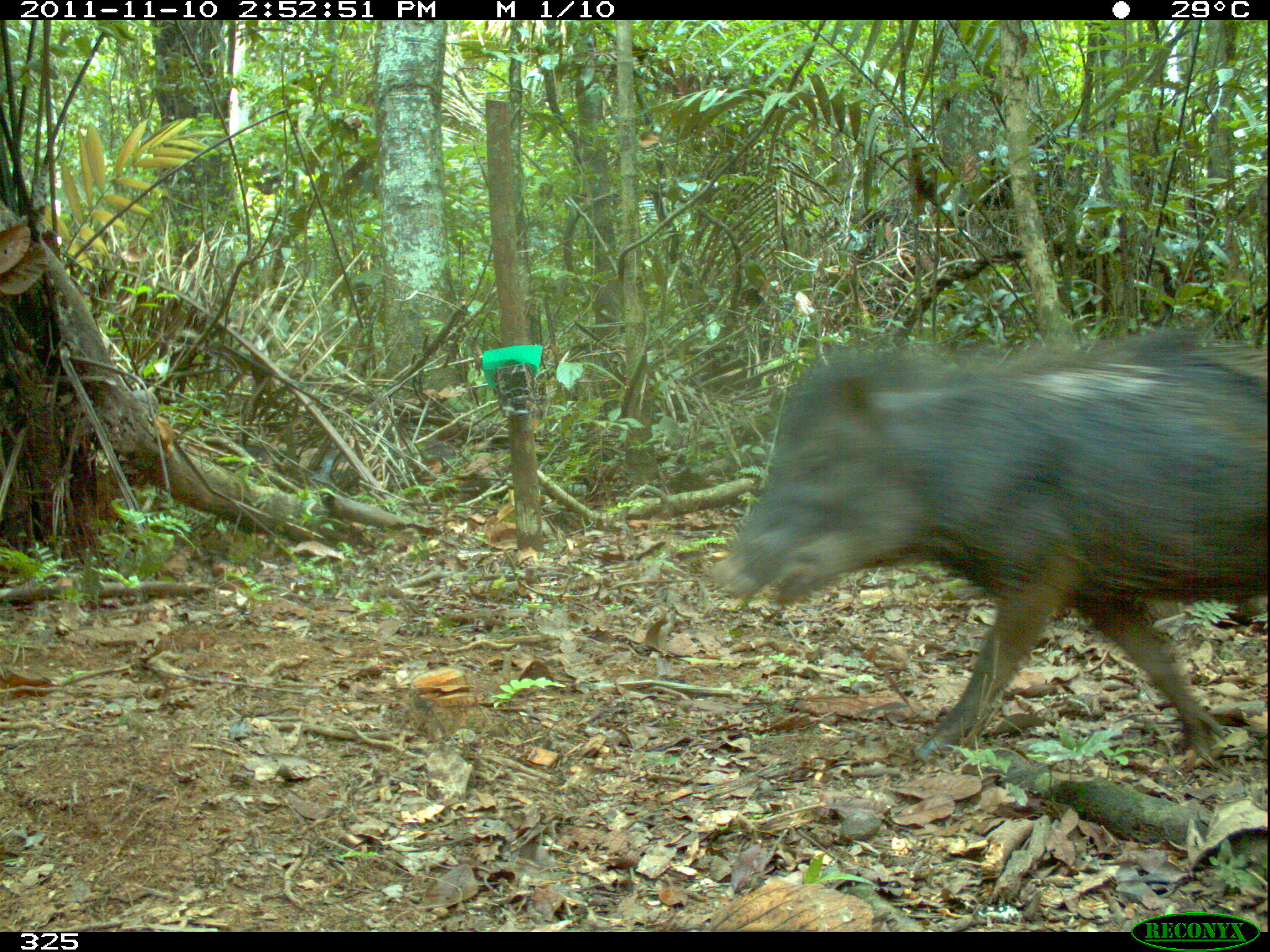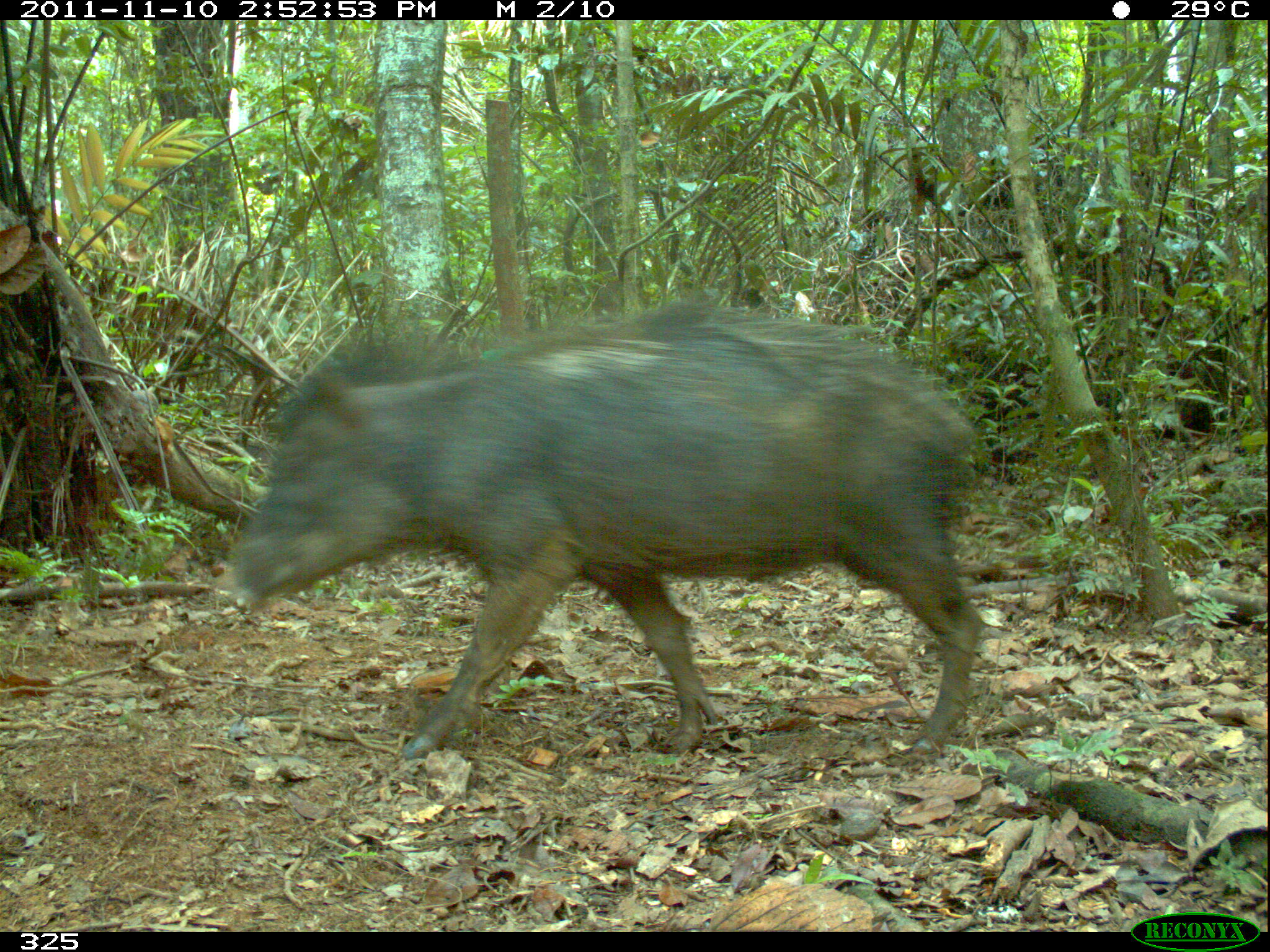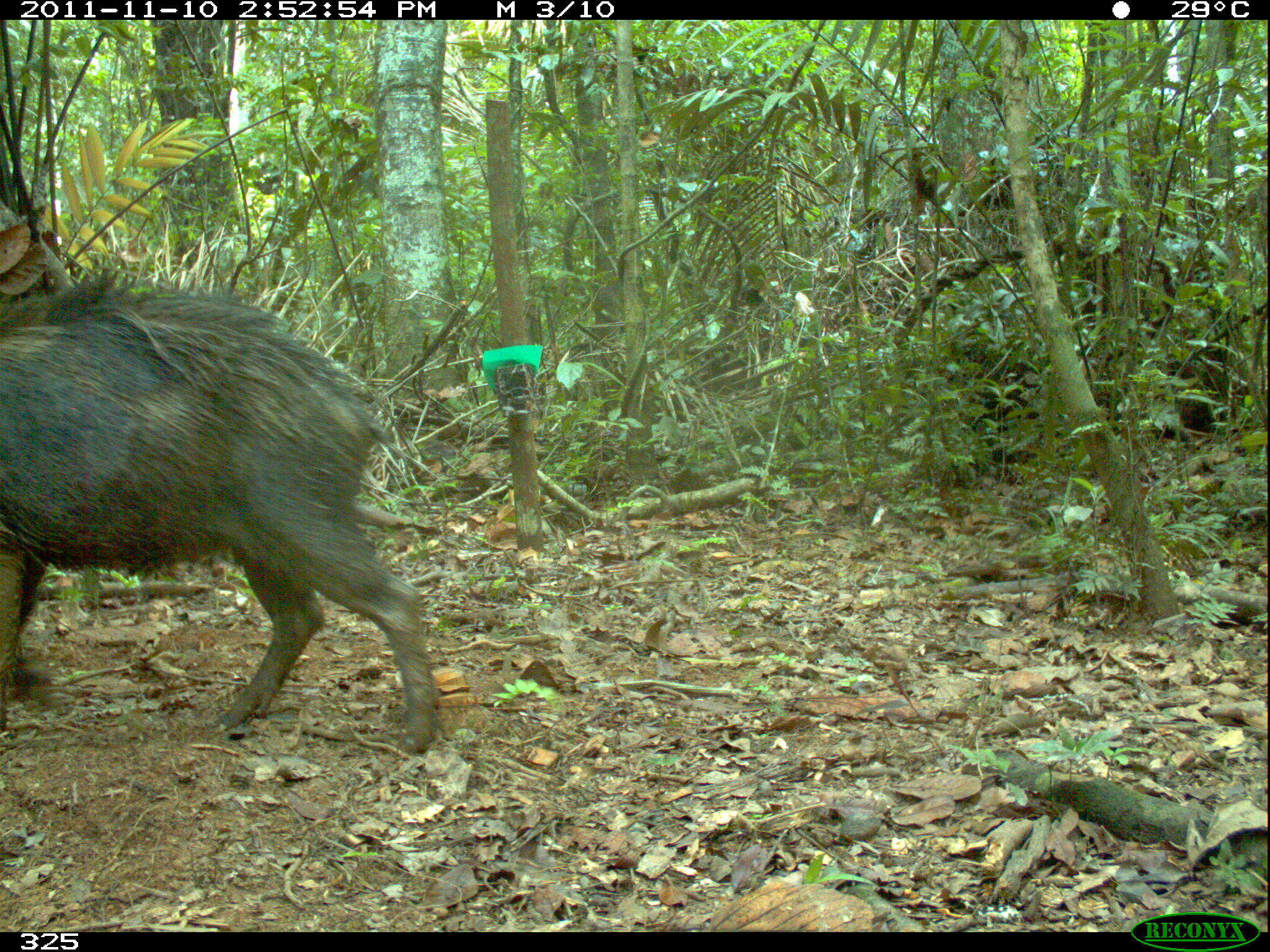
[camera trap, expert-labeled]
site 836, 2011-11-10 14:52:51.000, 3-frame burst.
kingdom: Animalia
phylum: Chordata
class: Mammalia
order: Artiodactyla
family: Tayassuidae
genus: Tayassu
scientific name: Tayassu pecari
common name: white-lipped peccary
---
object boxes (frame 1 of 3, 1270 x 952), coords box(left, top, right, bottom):
tayassu pecari: box(717, 327, 1266, 758)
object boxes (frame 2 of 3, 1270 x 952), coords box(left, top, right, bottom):
tayassu pecari: box(224, 300, 984, 761)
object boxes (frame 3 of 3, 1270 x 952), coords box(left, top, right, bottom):
tayassu pecari: box(0, 271, 438, 751)